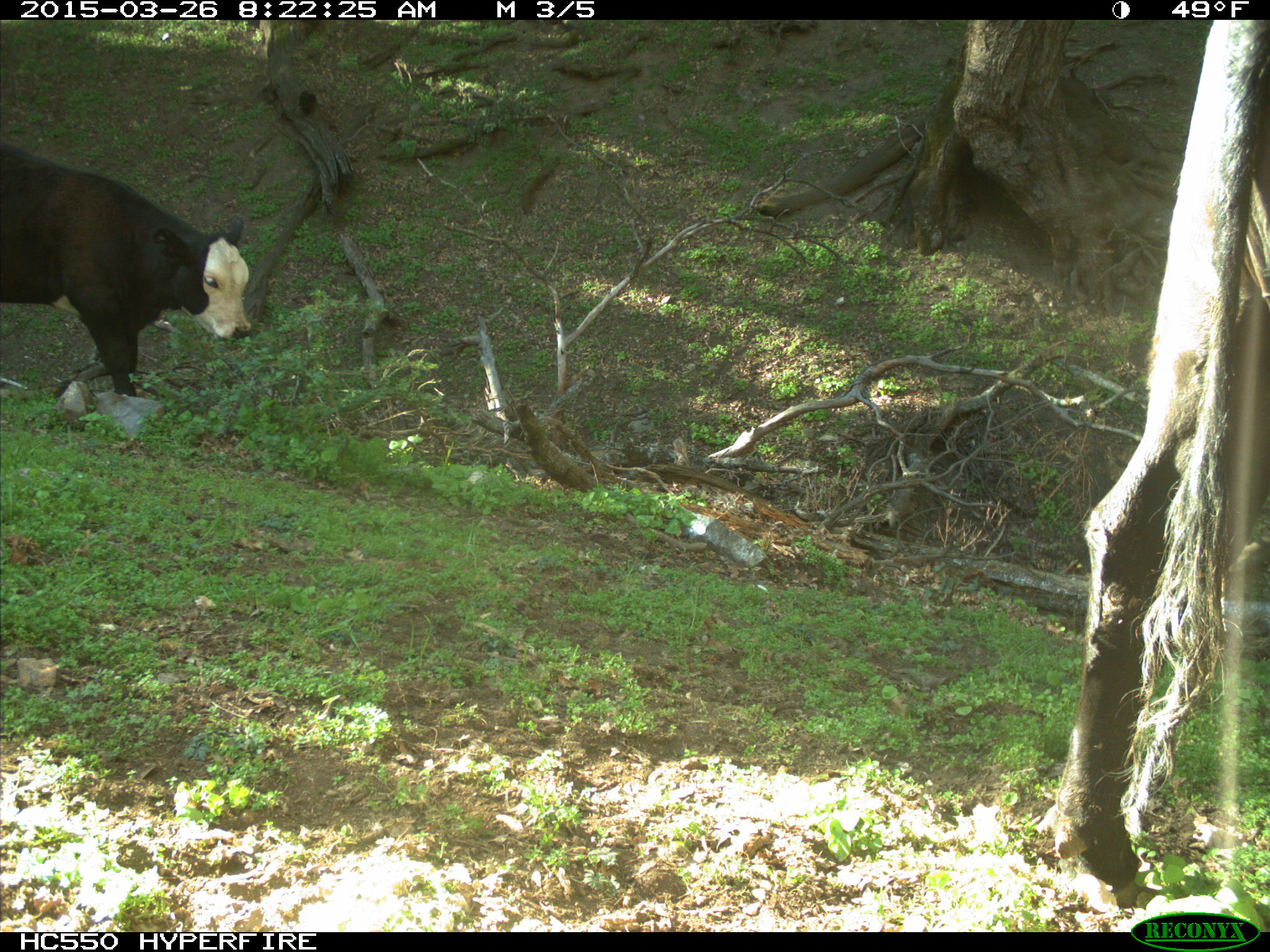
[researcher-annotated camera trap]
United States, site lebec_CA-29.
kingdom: Animalia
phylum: Chordata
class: Mammalia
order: Artiodactyla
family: Bovidae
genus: Bos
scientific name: Bos taurus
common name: domestic cow